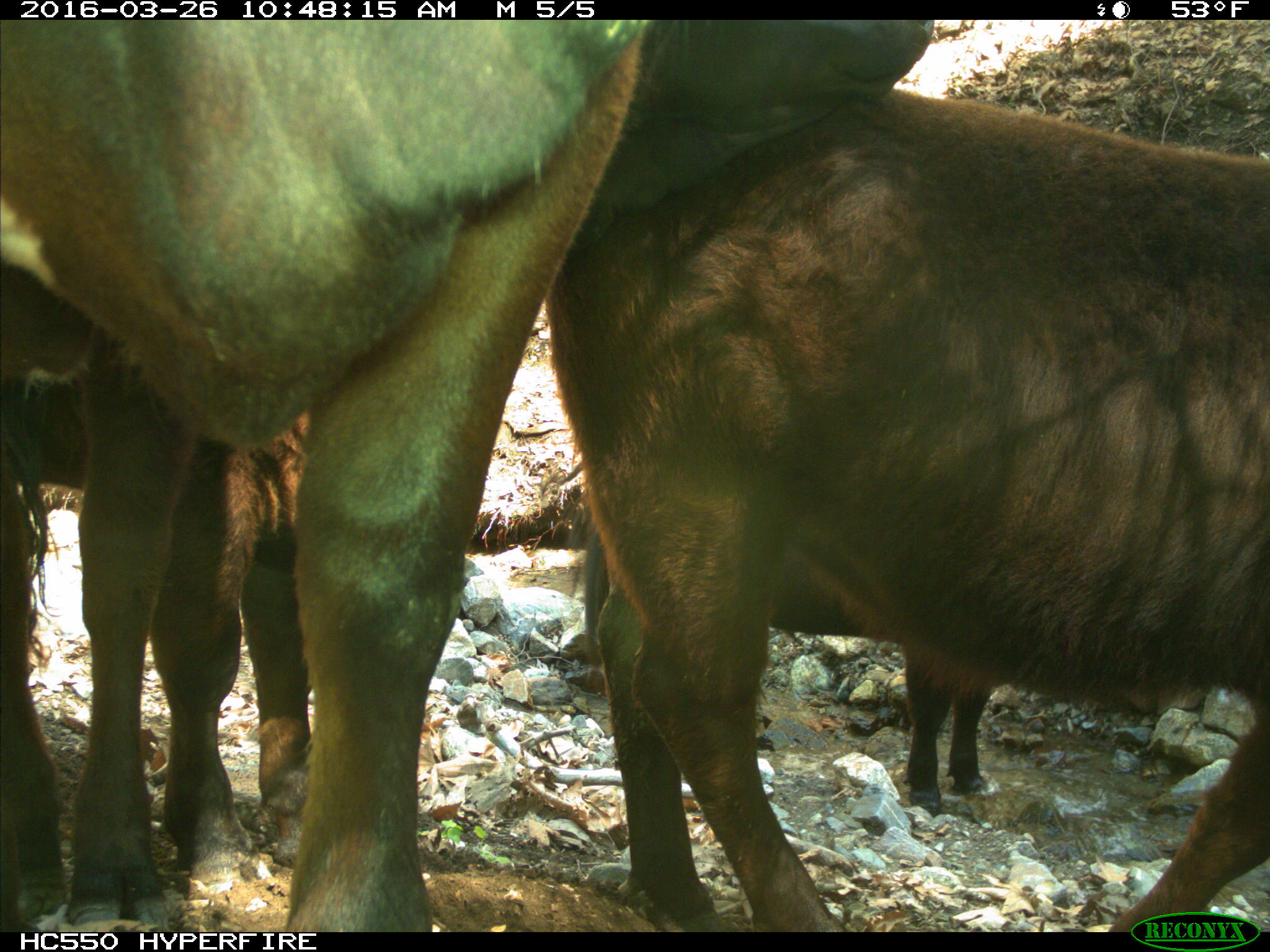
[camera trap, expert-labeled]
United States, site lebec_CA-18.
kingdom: Animalia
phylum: Chordata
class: Mammalia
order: Artiodactyla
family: Bovidae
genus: Bos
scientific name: Bos taurus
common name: domestic cow